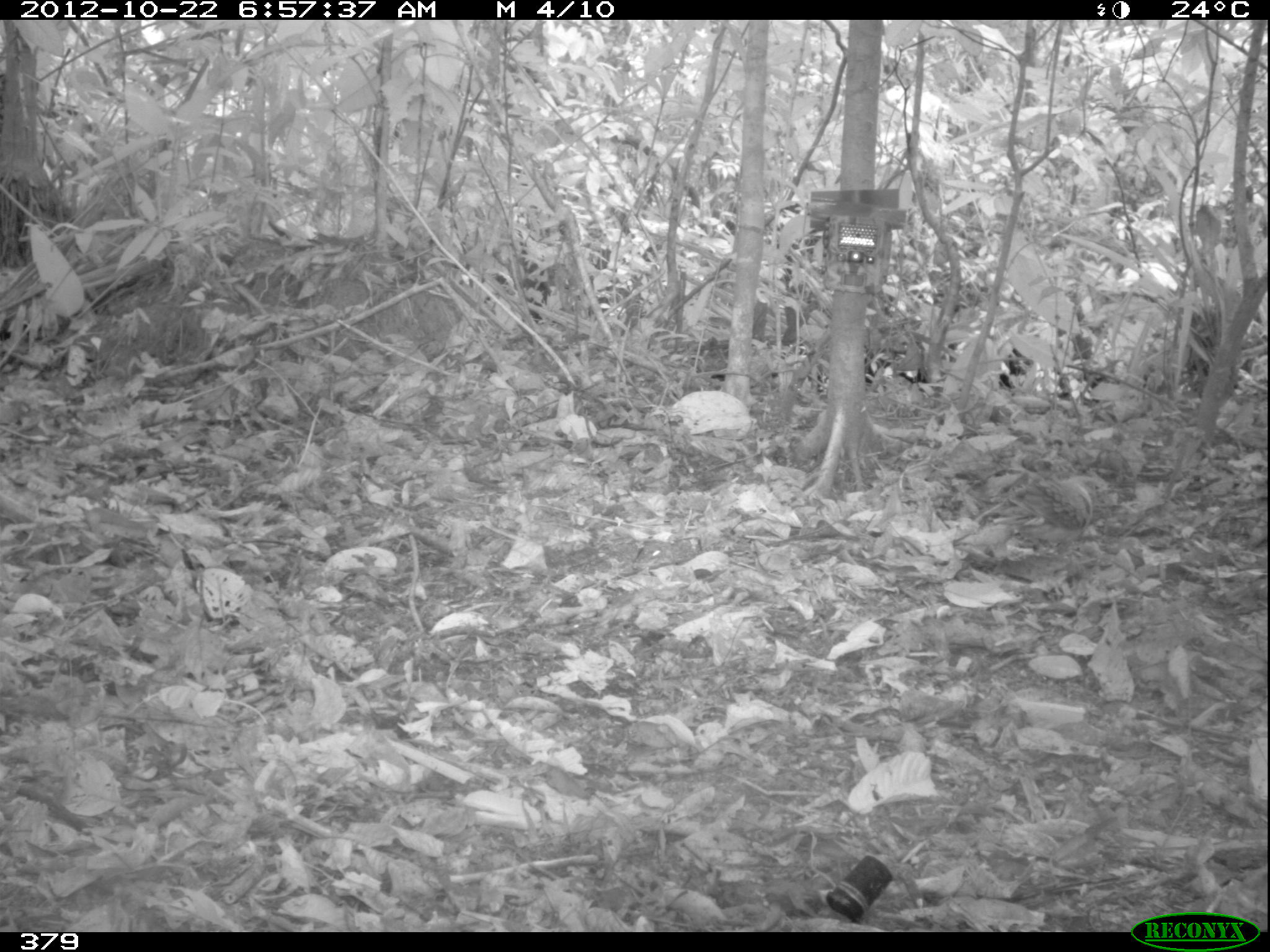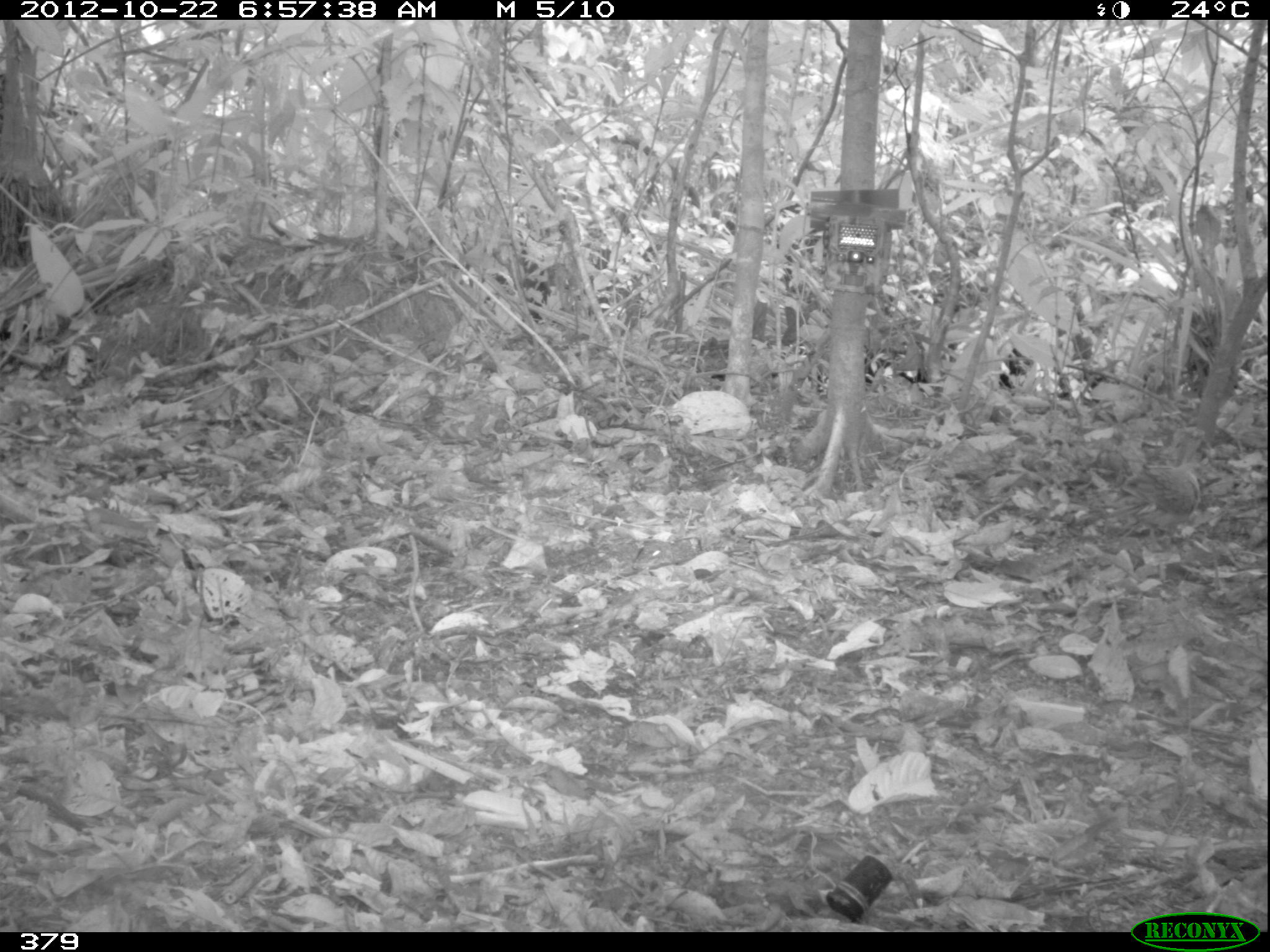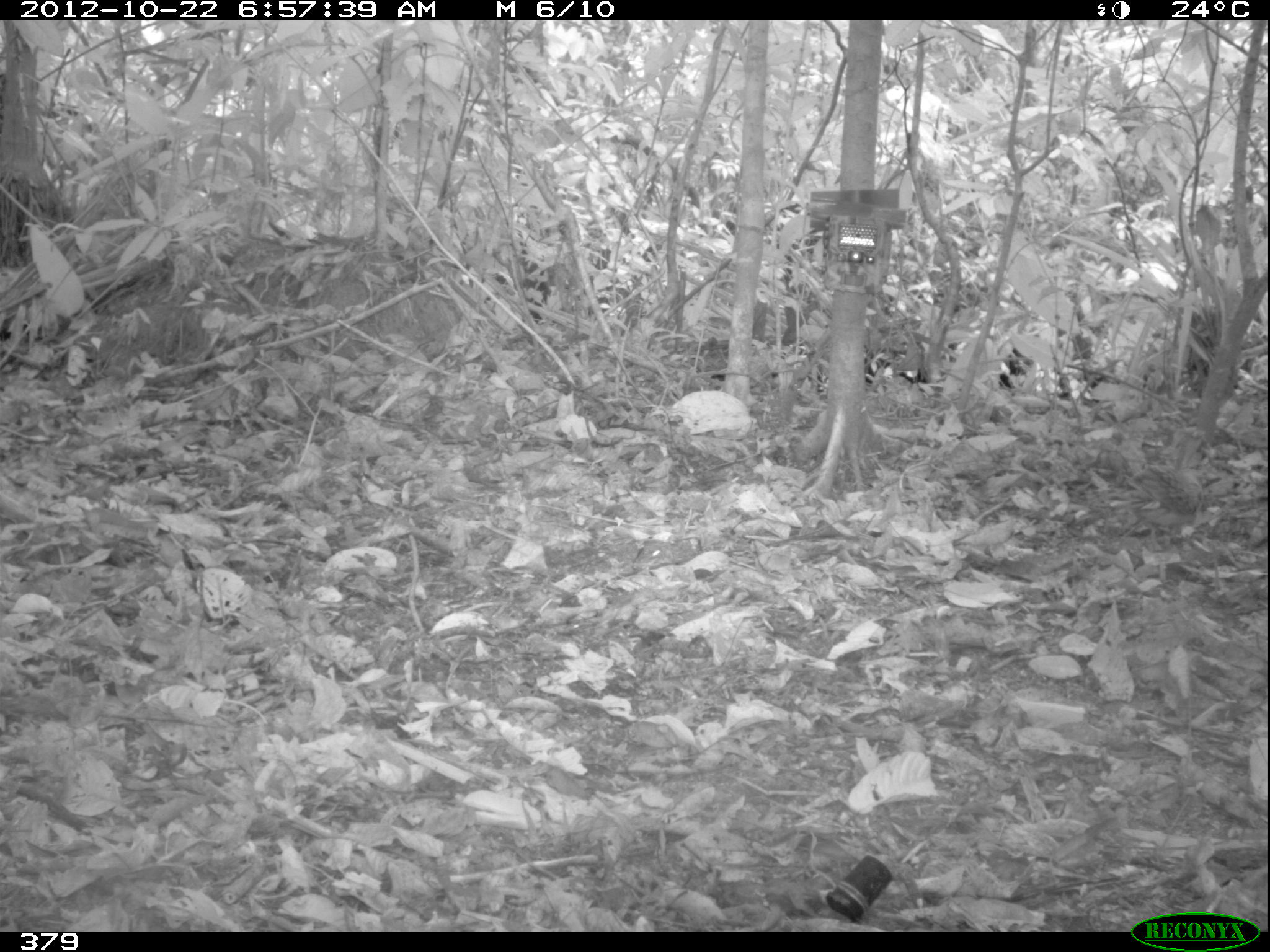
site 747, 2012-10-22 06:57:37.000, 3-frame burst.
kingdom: Animalia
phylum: Chordata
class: Aves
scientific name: Aves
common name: bird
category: unknown bird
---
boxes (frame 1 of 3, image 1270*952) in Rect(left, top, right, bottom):
unknown bird: Rect(991, 472, 1112, 558)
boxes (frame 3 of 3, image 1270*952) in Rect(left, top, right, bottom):
unknown bird: Rect(1101, 463, 1205, 548)